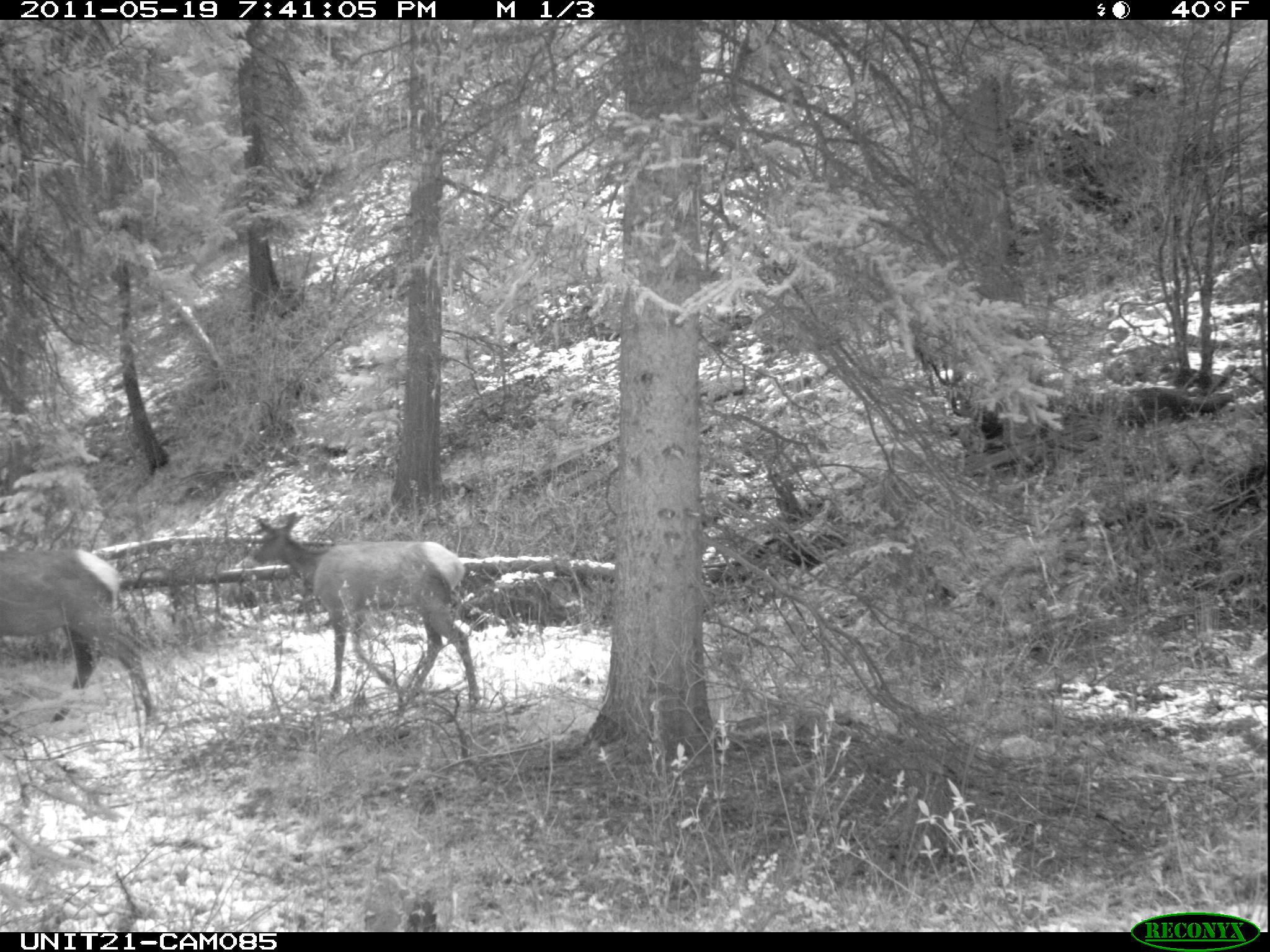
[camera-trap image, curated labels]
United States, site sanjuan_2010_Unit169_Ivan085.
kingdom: Animalia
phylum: Chordata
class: Mammalia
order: Artiodactyla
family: Cervidae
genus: Cervus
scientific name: Cervus elaphus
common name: red deer